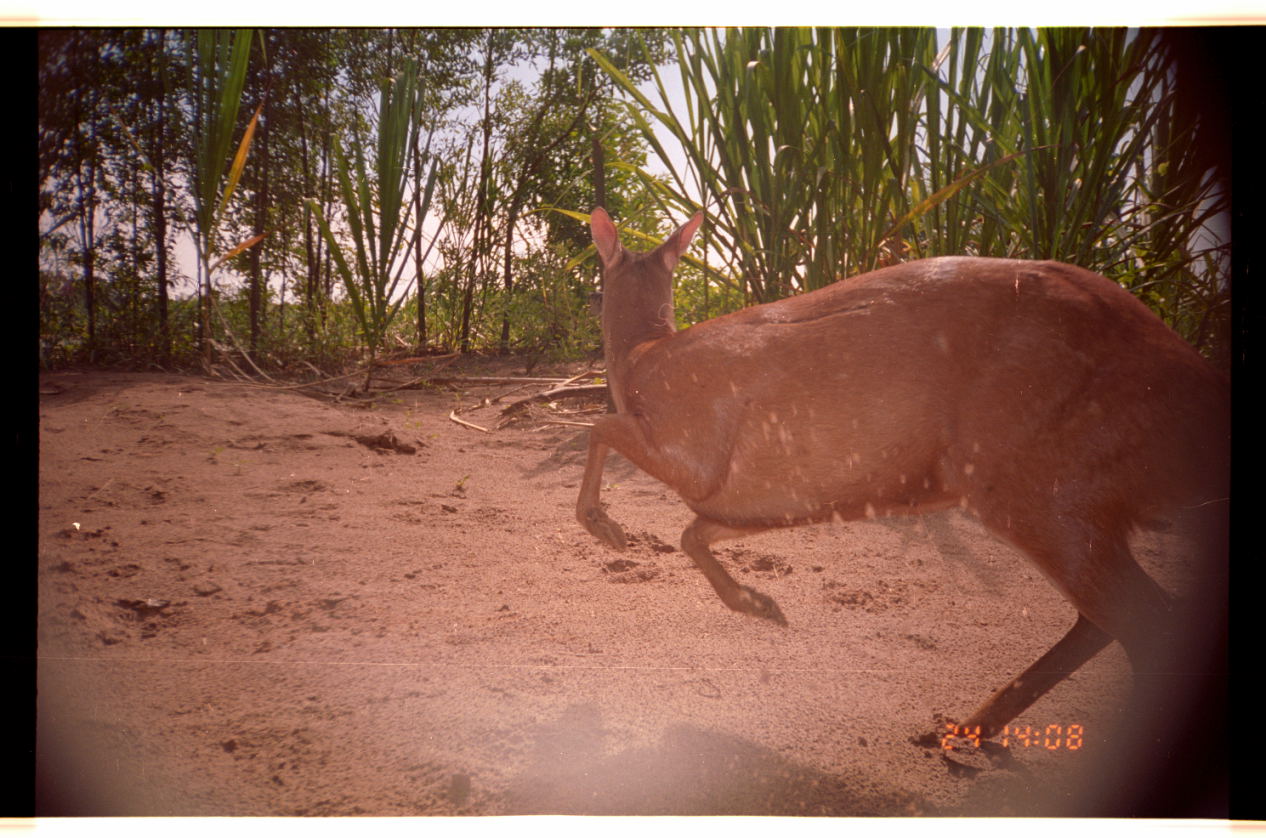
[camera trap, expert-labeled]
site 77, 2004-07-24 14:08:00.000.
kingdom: Animalia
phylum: Chordata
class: Mammalia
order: Artiodactyla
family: Cervidae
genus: Mazama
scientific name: Mazama americana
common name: red brocket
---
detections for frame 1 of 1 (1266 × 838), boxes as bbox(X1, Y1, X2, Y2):
mazama americana: bbox(568, 199, 1229, 821)